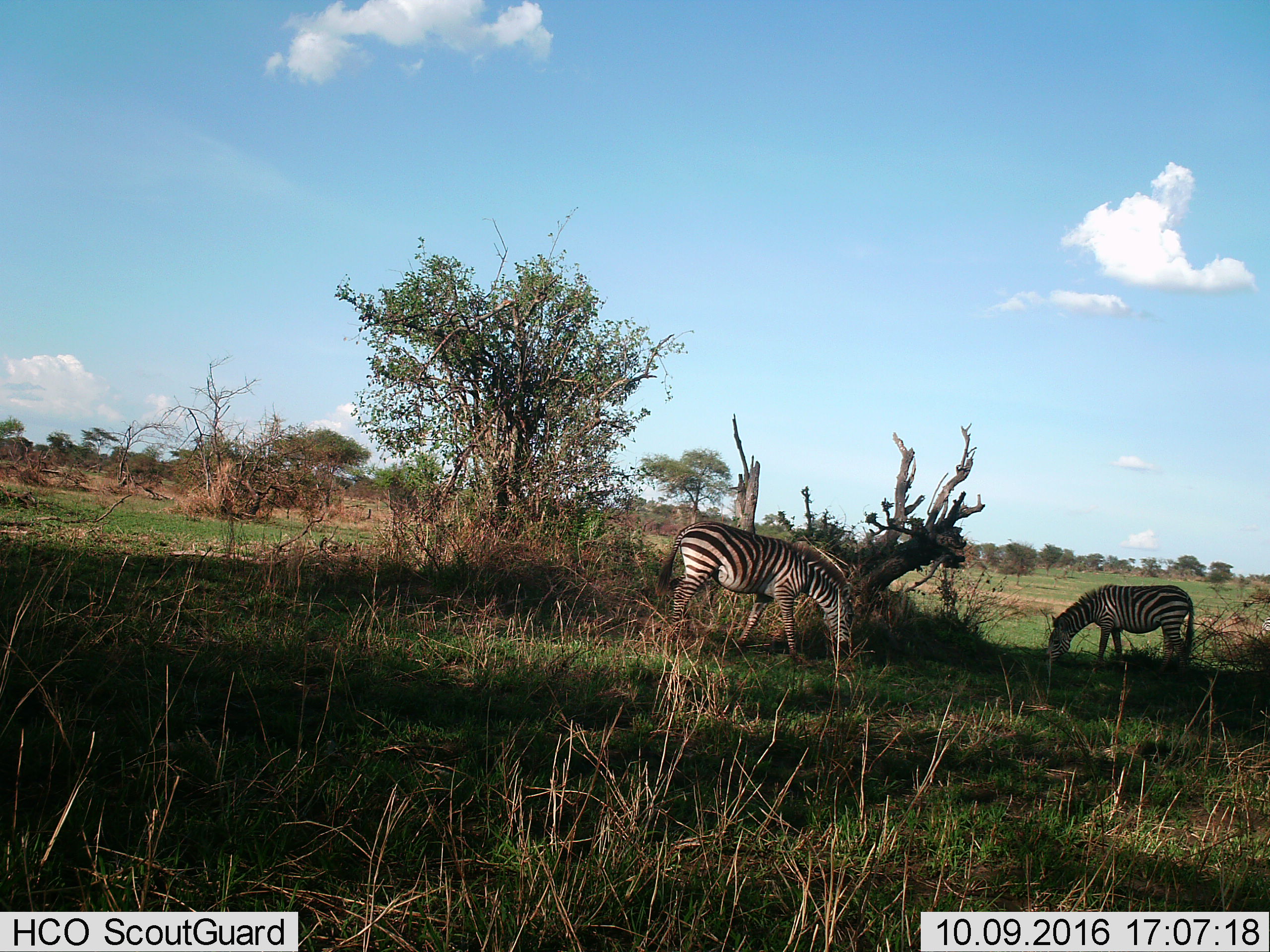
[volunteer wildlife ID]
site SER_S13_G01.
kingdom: Animalia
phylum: Chordata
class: Mammalia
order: Perissodactyla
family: Equidae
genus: Equus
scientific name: Equus quagga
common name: plains zebra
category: zebraplains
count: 2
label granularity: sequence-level